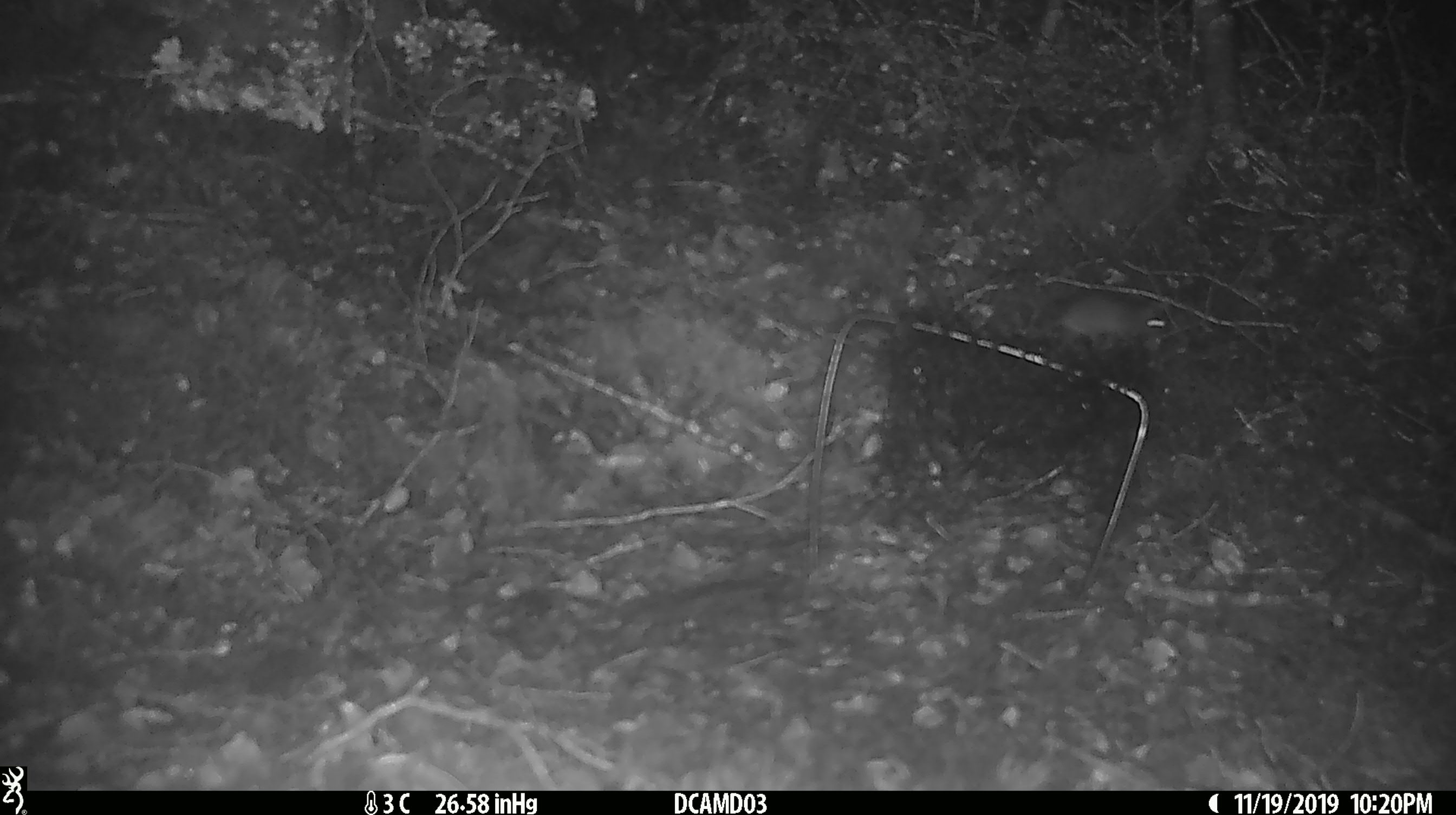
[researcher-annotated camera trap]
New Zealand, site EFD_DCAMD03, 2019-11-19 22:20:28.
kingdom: Animalia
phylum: Chordata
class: Mammalia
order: Rodentia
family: Muridae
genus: Mus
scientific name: Mus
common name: mouse